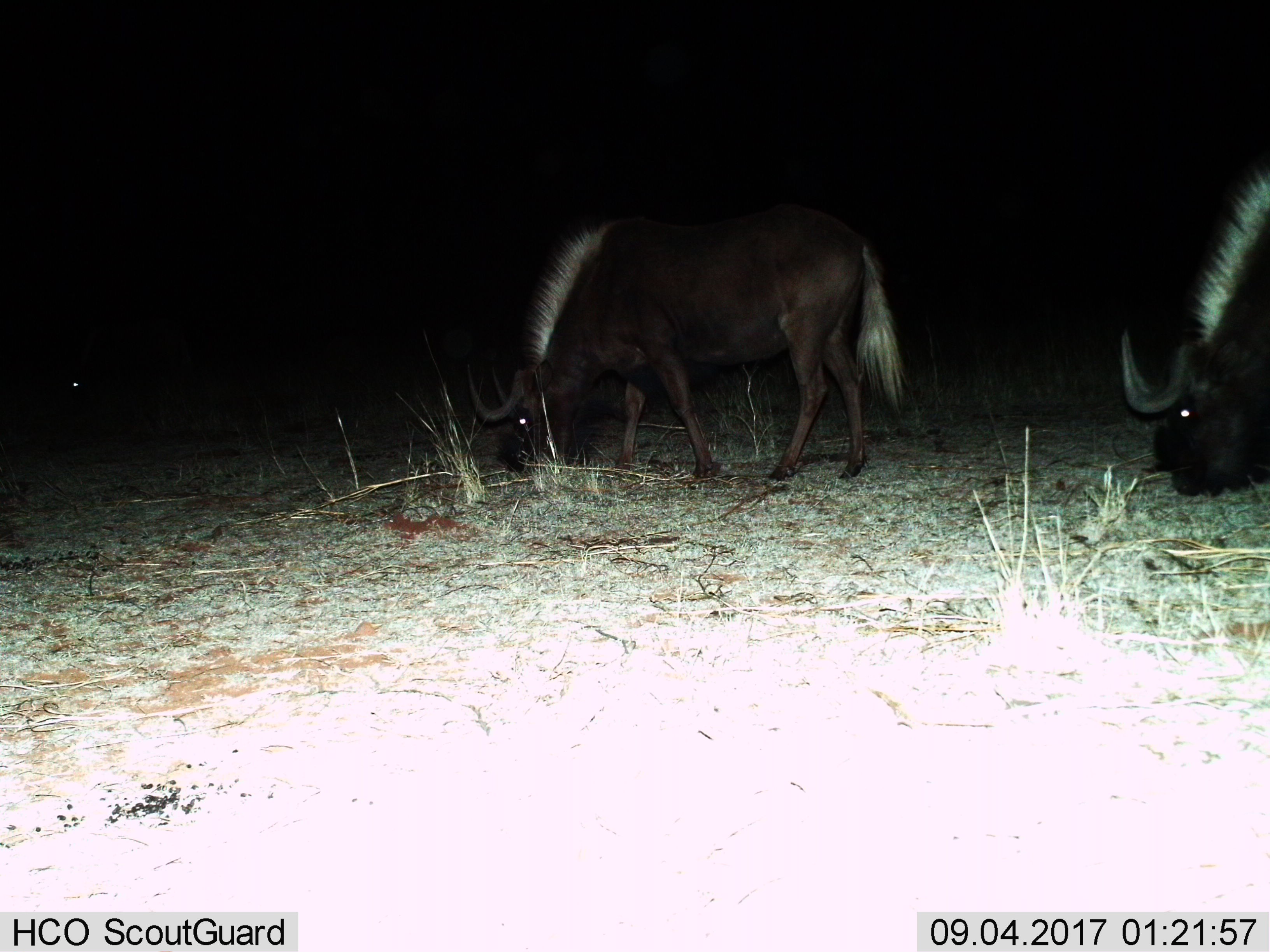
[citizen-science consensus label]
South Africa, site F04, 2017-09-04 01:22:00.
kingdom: Animalia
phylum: Chordata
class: Mammalia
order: Artiodactyla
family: Bovidae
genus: Connochaetes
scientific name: Connochaetes gnou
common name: black wildebeest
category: wildebeestblack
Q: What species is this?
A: Wildebeestblack (black wildebeest) (Connochaetes gnou).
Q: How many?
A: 2.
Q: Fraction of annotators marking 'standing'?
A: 0%.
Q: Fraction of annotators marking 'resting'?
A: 12%.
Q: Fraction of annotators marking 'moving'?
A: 12%.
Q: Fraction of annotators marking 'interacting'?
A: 0%.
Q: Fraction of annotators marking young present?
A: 0%.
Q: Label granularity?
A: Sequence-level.